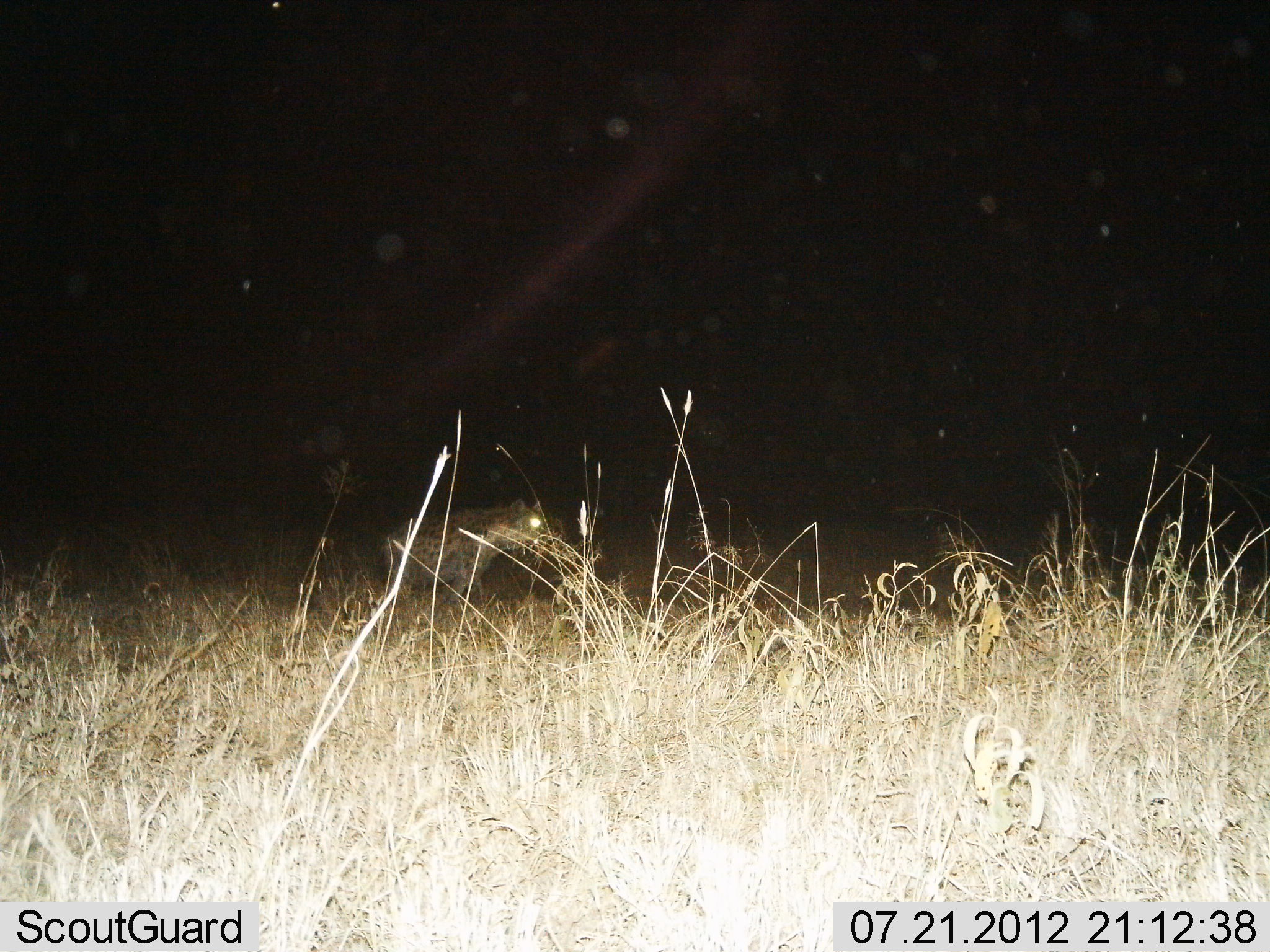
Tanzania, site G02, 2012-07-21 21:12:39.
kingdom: Animalia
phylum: Chordata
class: Mammalia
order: Carnivora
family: Hyaenidae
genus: Crocuta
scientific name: Crocuta crocuta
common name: spotted hyena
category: hyenaspotted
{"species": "hyenaspotted (spotted hyena) (Crocuta crocuta)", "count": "1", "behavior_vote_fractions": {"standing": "60%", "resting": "0%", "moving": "50%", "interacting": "0%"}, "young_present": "0%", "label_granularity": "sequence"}